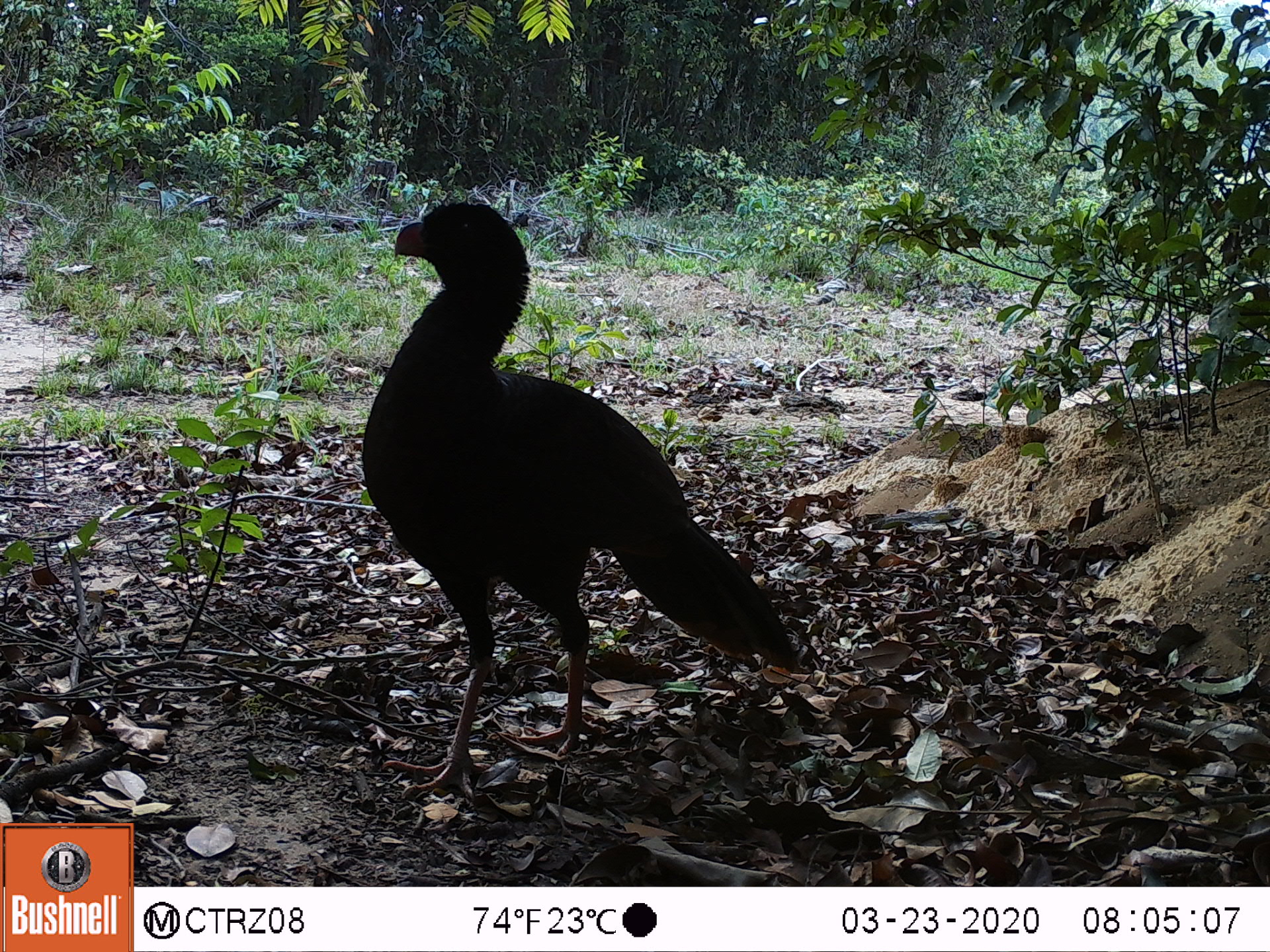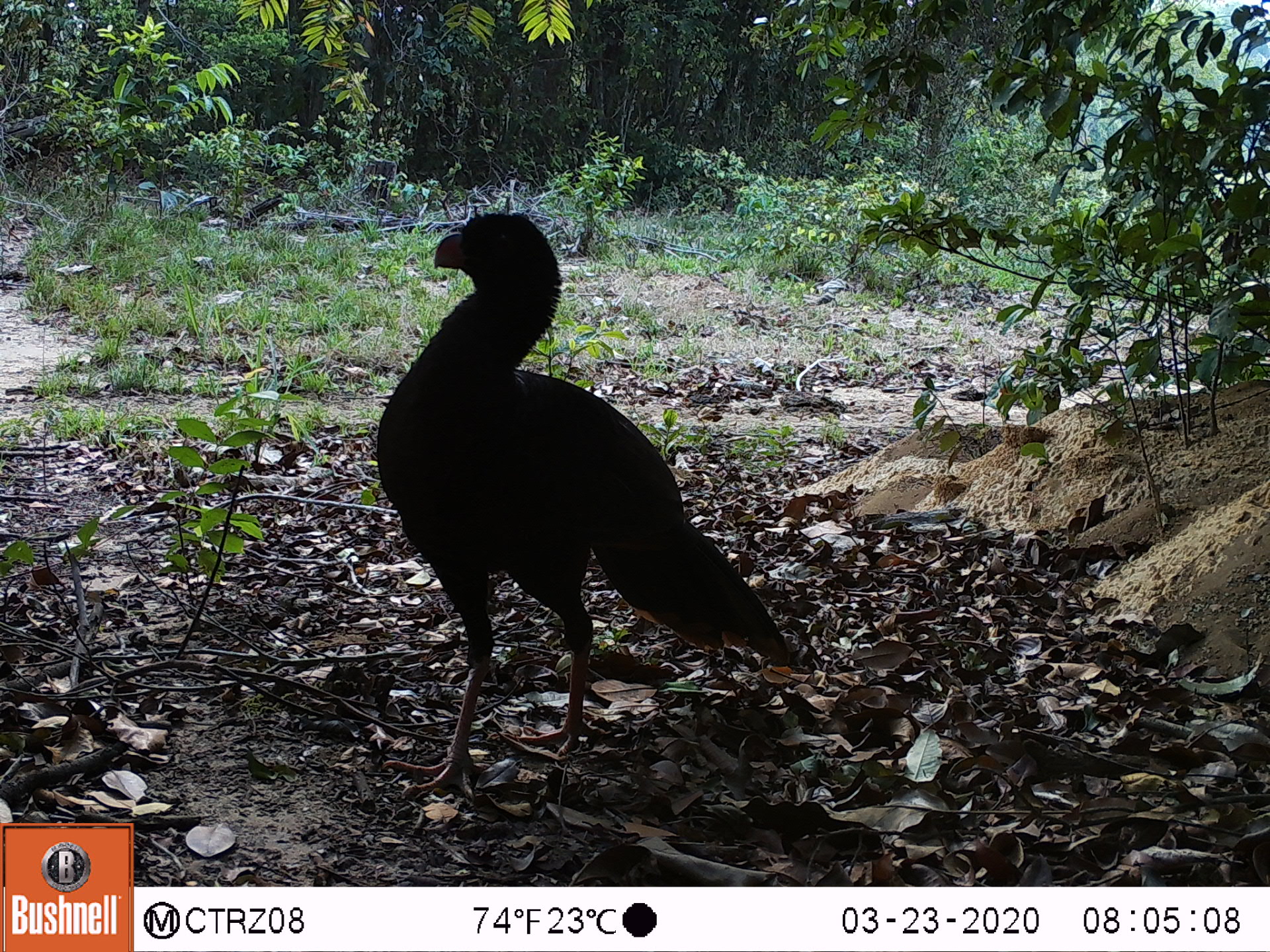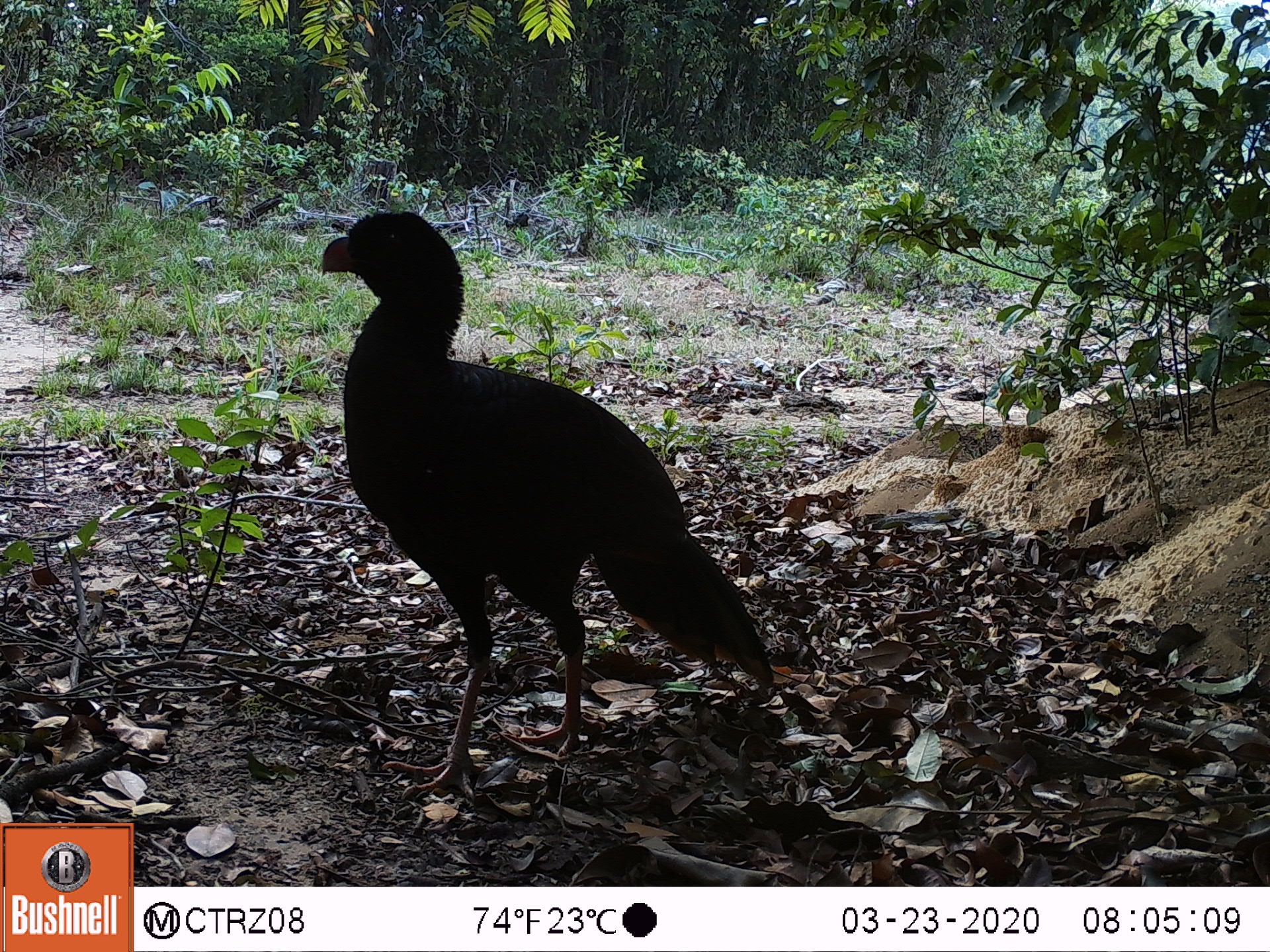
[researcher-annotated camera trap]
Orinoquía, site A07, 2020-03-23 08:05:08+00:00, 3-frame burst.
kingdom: Animalia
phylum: Chordata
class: Aves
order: Galliformes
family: Cracidae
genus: Mitu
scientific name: Mitu salvini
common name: salvin's currasow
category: salvins curassow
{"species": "salvins curassow (salvin's currasow) (Mitu salvini)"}